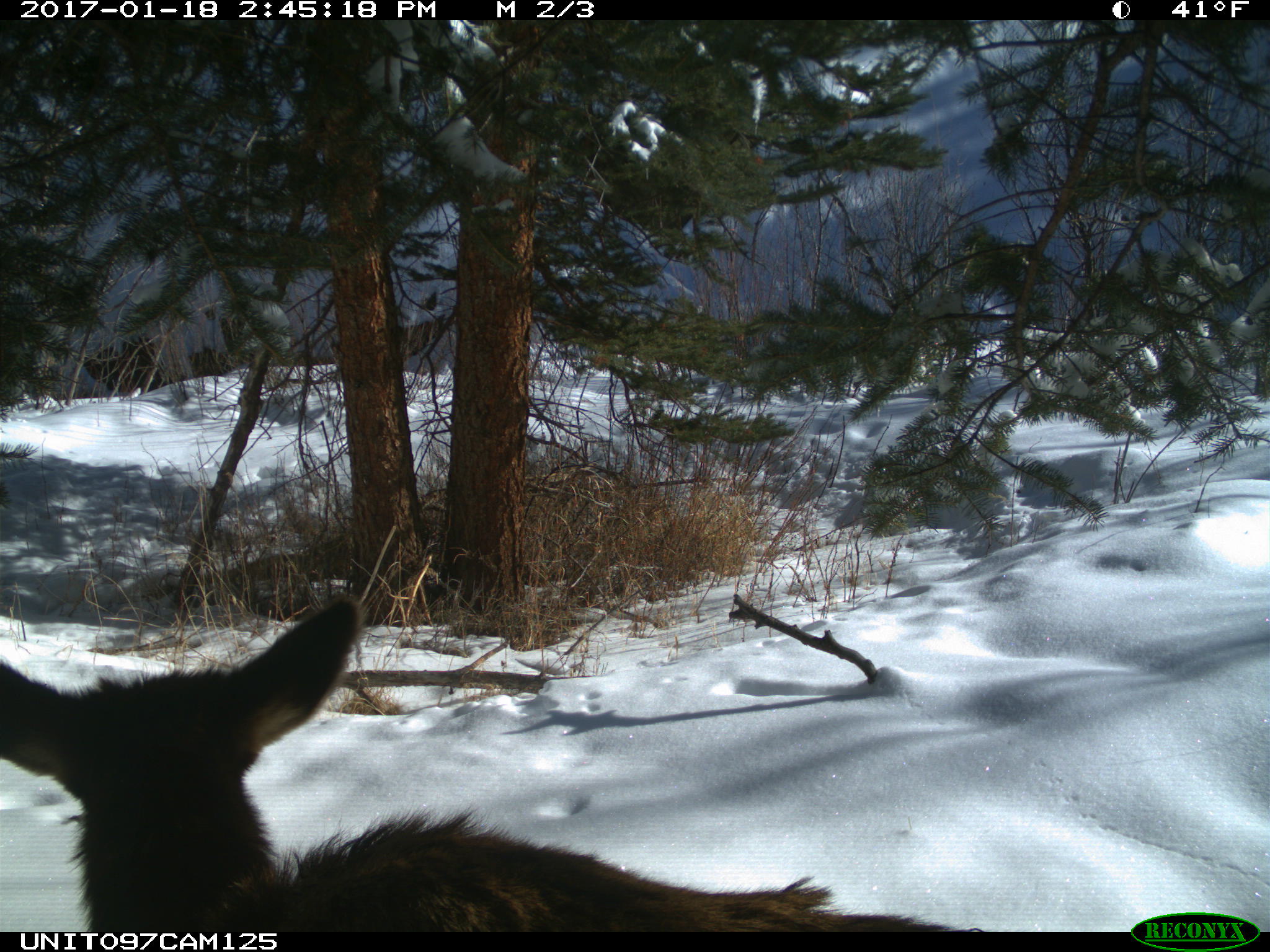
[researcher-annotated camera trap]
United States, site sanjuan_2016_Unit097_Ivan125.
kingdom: Animalia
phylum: Chordata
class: Mammalia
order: Artiodactyla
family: Cervidae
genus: Cervus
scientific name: Cervus elaphus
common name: red deer